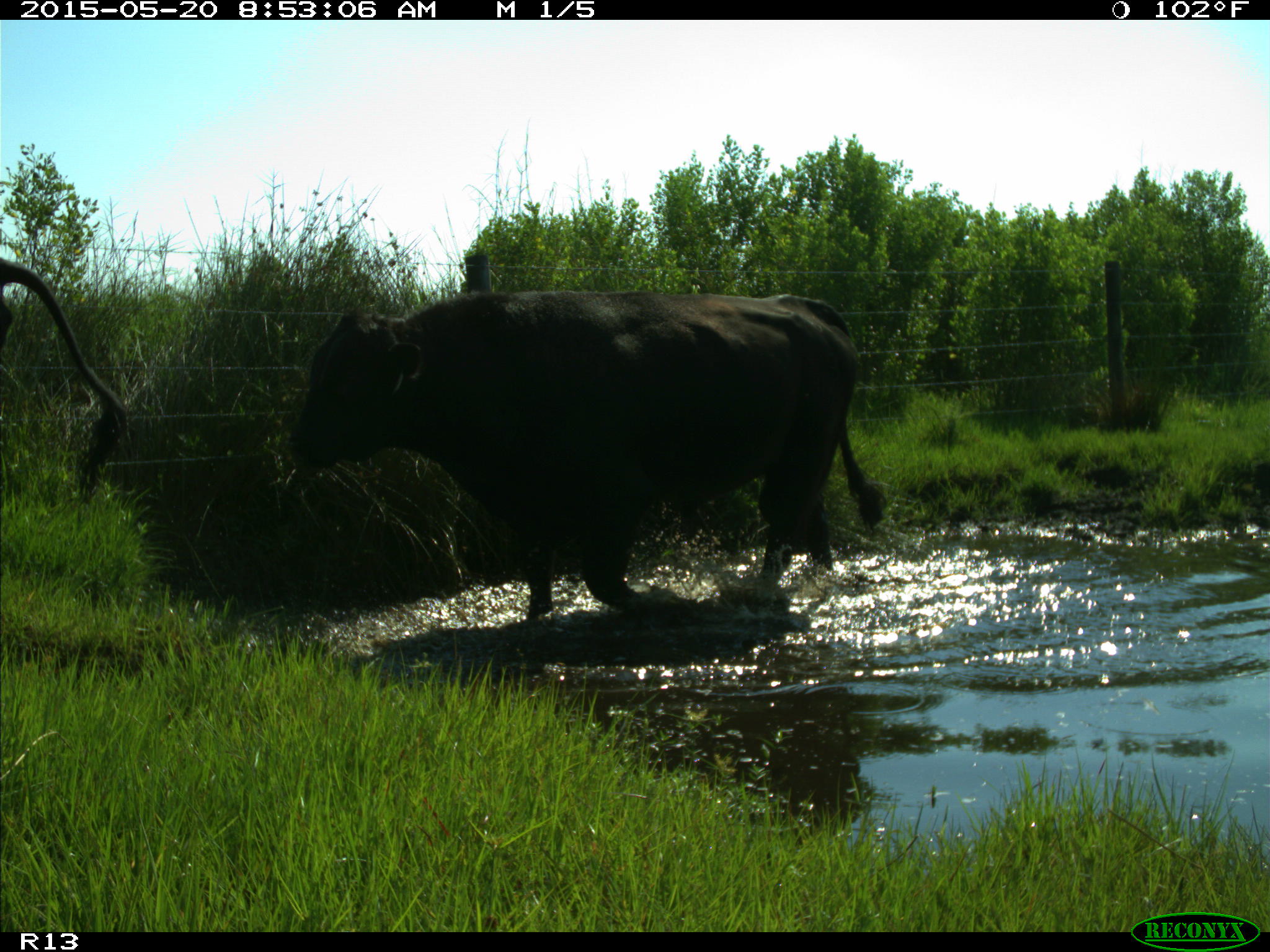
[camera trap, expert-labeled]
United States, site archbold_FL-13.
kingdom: Animalia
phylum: Chordata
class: Mammalia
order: Artiodactyla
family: Bovidae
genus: Bos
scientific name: Bos taurus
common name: domestic cow